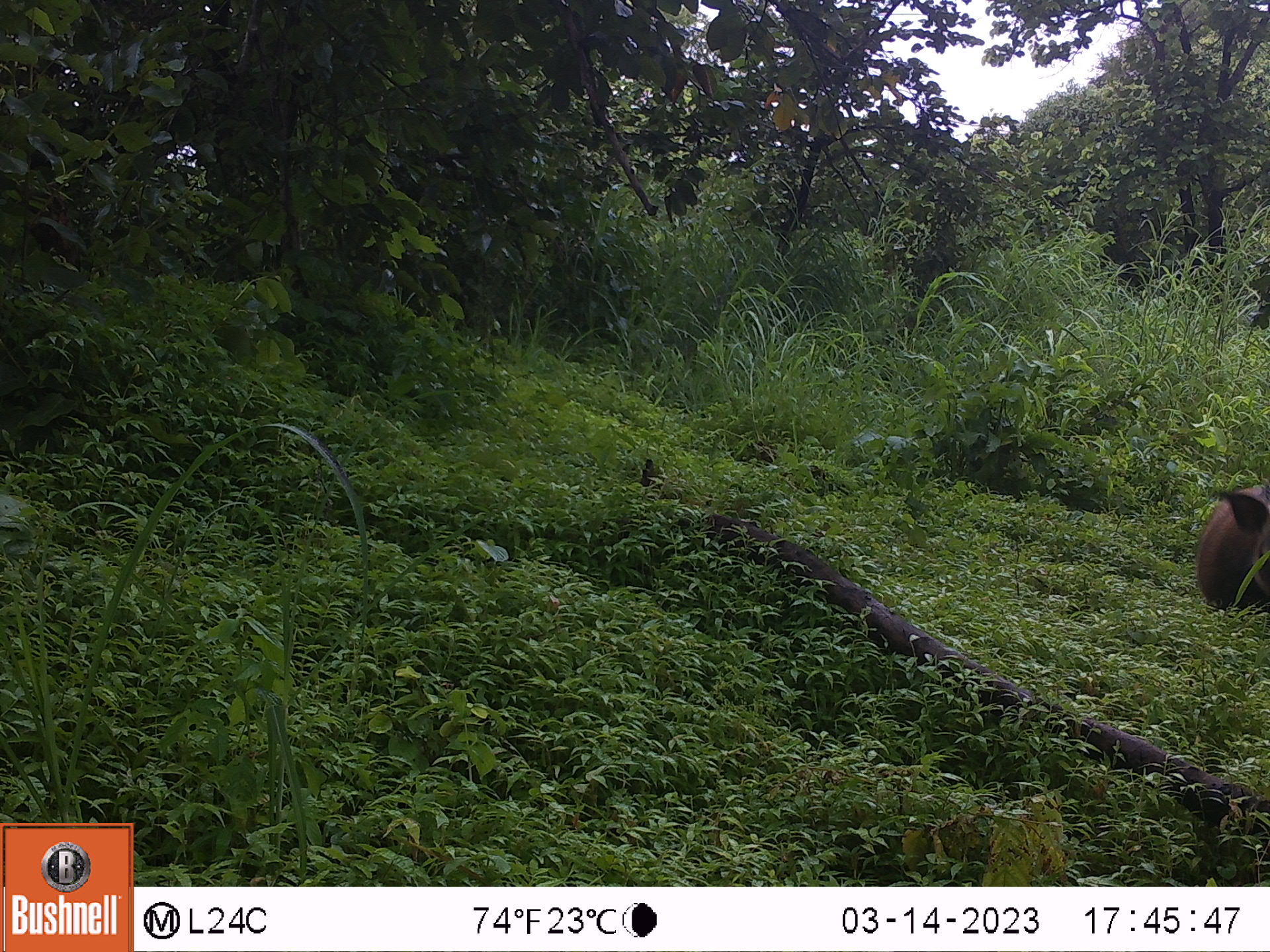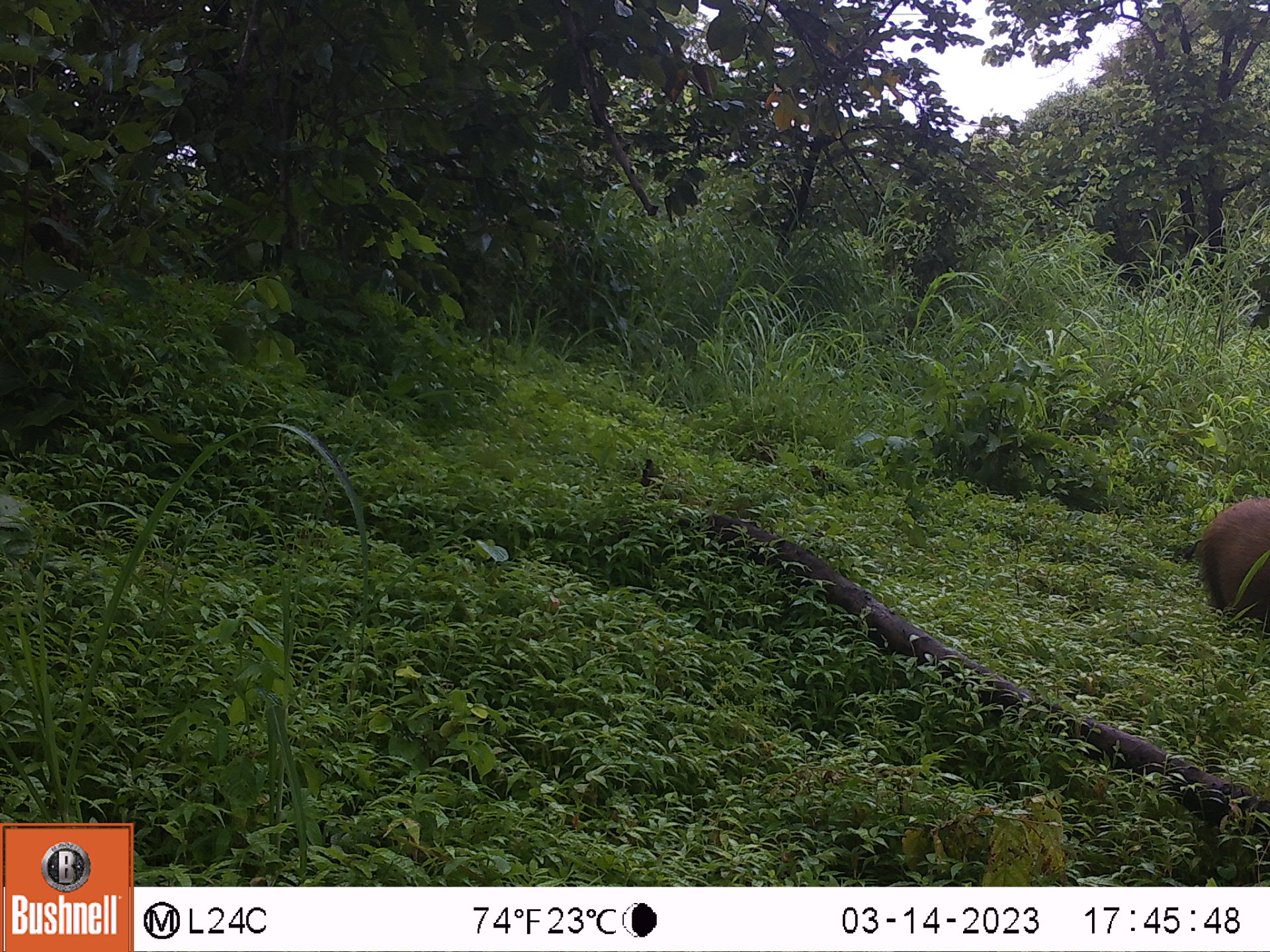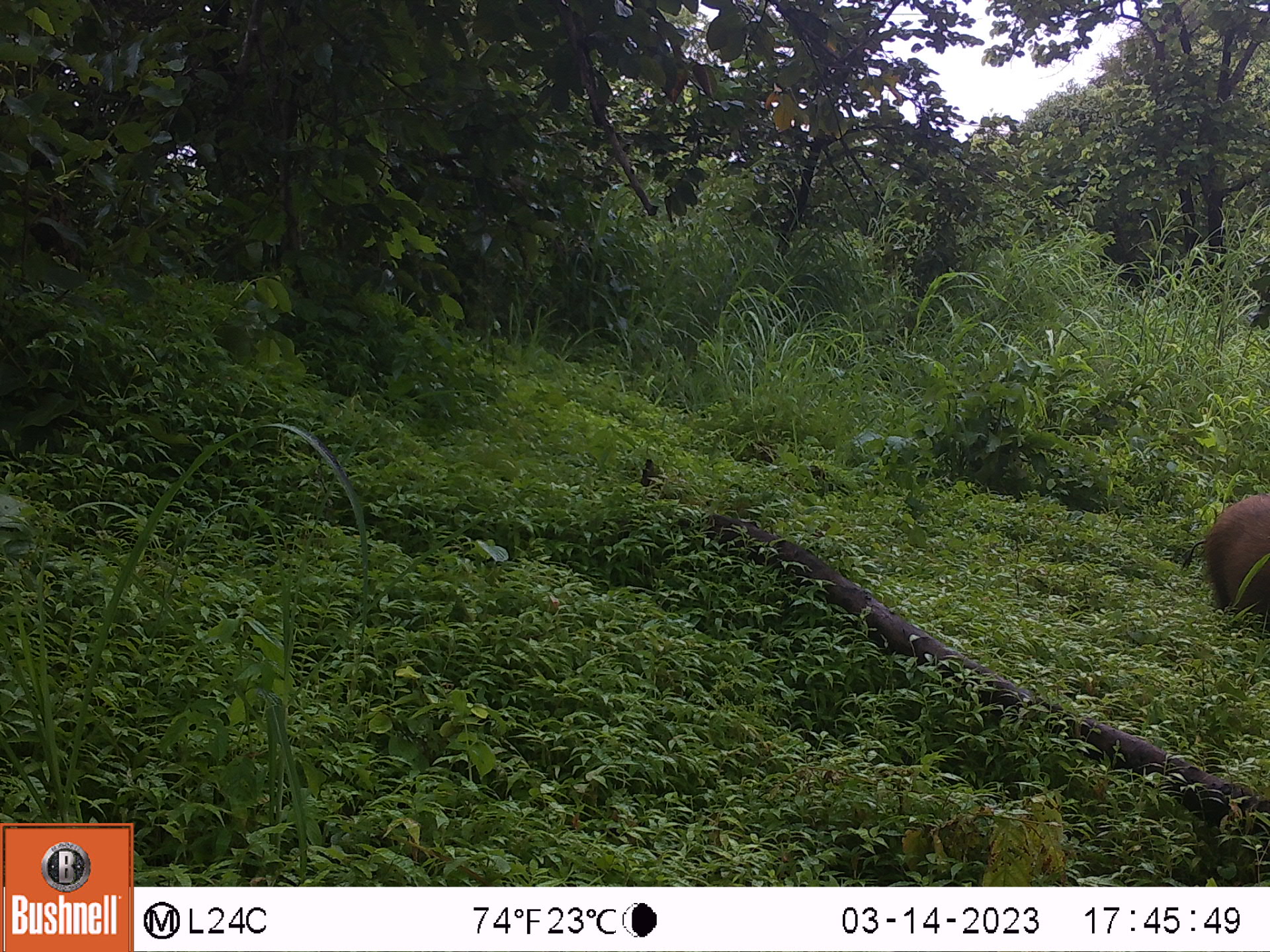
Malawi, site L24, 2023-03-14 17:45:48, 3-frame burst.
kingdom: Animalia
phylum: Chordata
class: Mammalia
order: Artiodactyla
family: Suidae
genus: Phacochoerus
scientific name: Phacochoerus africanus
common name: common warthog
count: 1